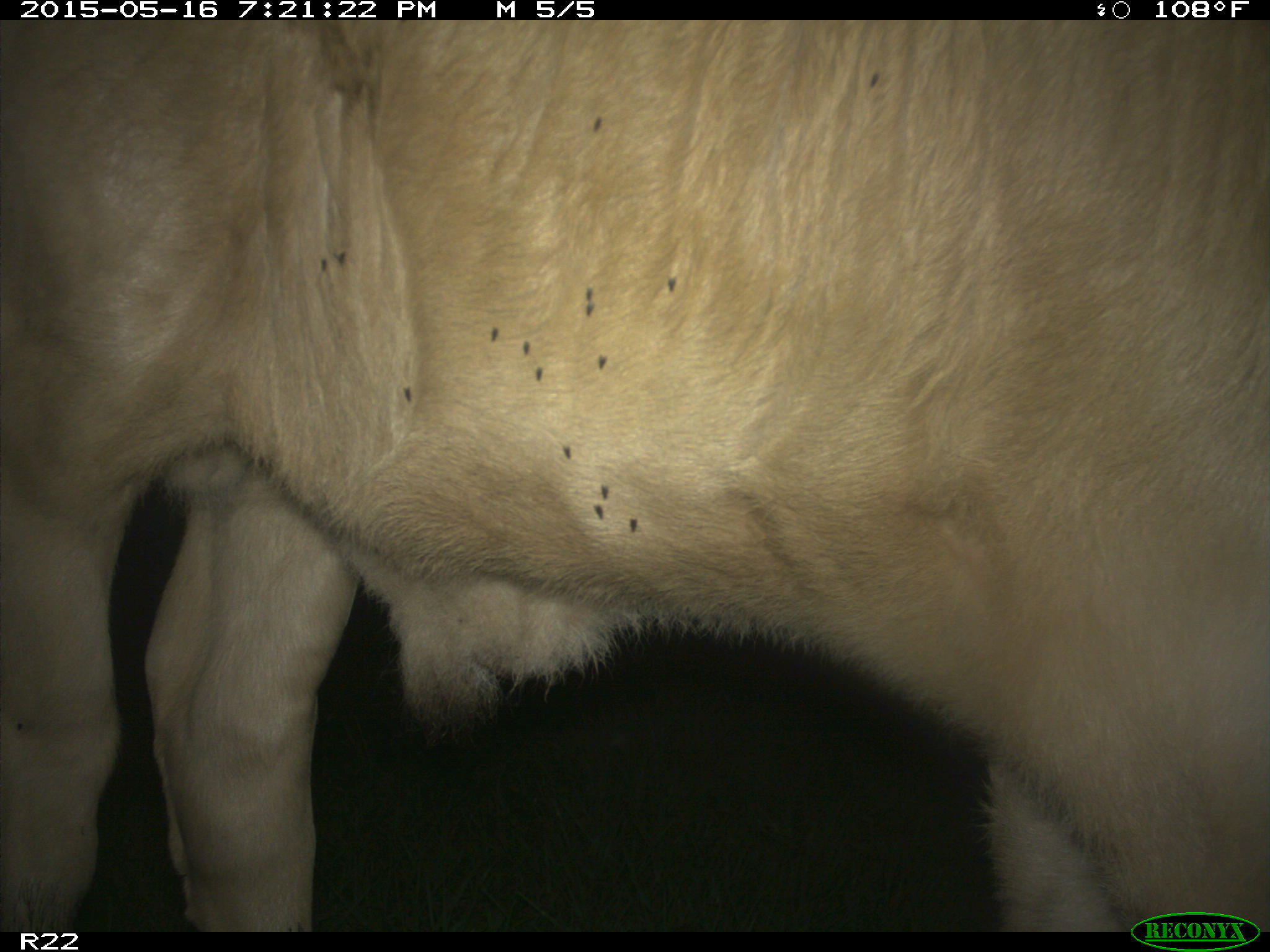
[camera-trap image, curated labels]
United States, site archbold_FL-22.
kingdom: Animalia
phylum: Chordata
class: Mammalia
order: Artiodactyla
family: Bovidae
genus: Bos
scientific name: Bos taurus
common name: domestic cow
Bos taurus (domestic cow).